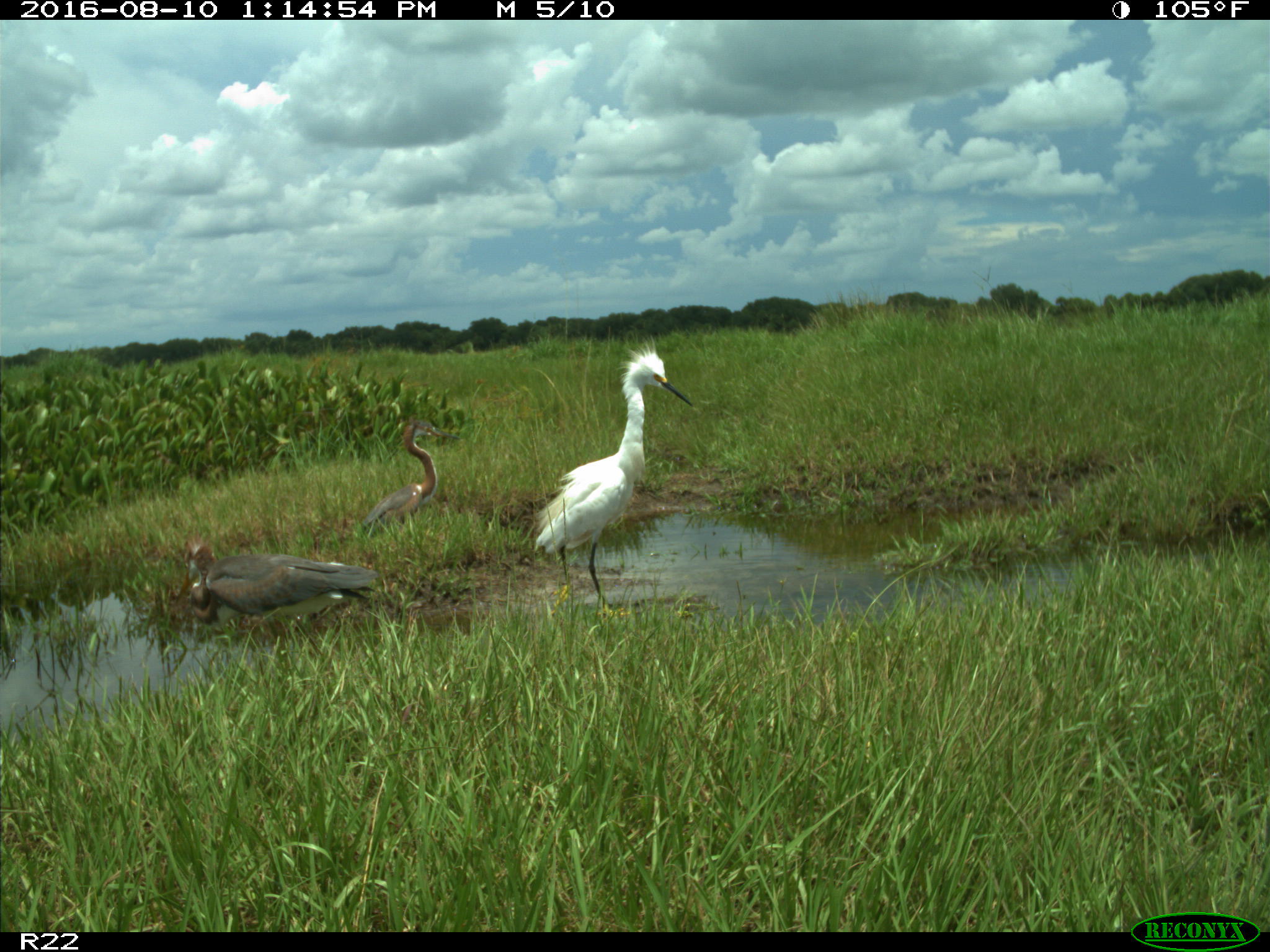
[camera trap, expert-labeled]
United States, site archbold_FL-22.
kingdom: Animalia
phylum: Chordata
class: Aves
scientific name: Aves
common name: birds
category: unidentified bird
Unidentified bird (birds) (Aves).